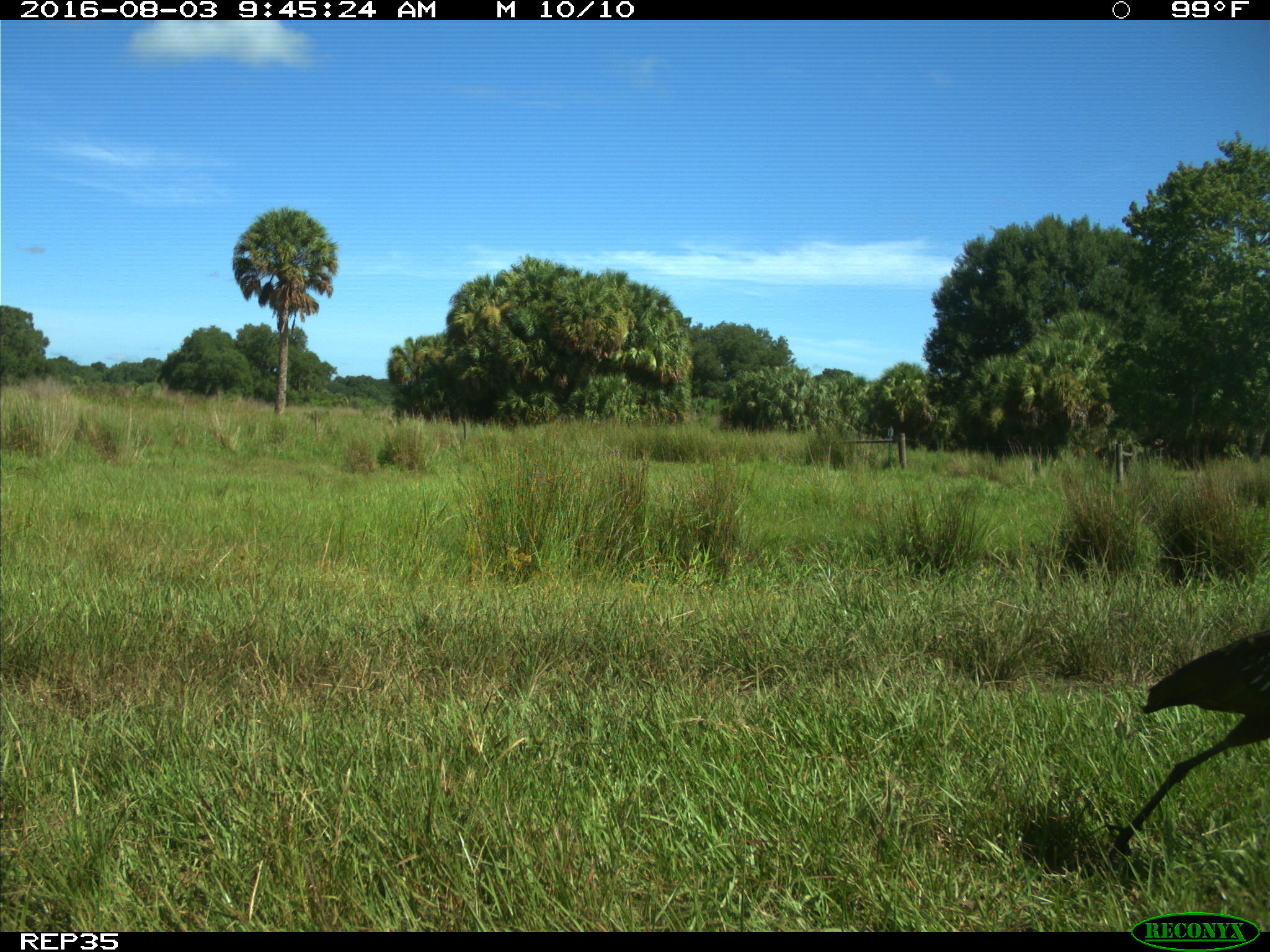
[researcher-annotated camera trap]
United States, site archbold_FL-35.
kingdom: Animalia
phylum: Chordata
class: Aves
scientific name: Aves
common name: birds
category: unidentified bird